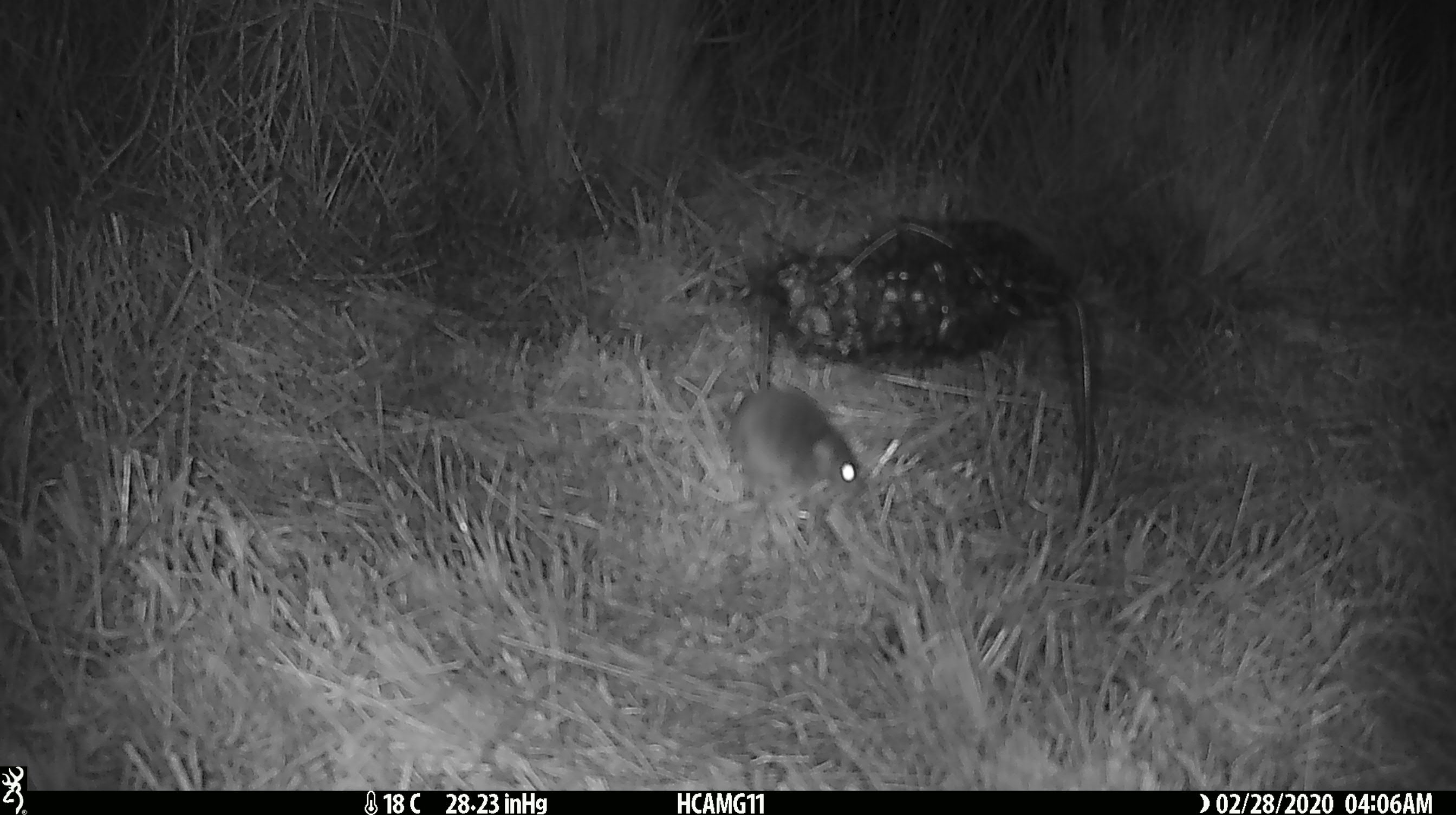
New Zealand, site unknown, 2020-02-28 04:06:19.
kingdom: Animalia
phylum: Chordata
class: Mammalia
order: Rodentia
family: Muridae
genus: Mus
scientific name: Mus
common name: mouse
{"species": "mouse (Mus)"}